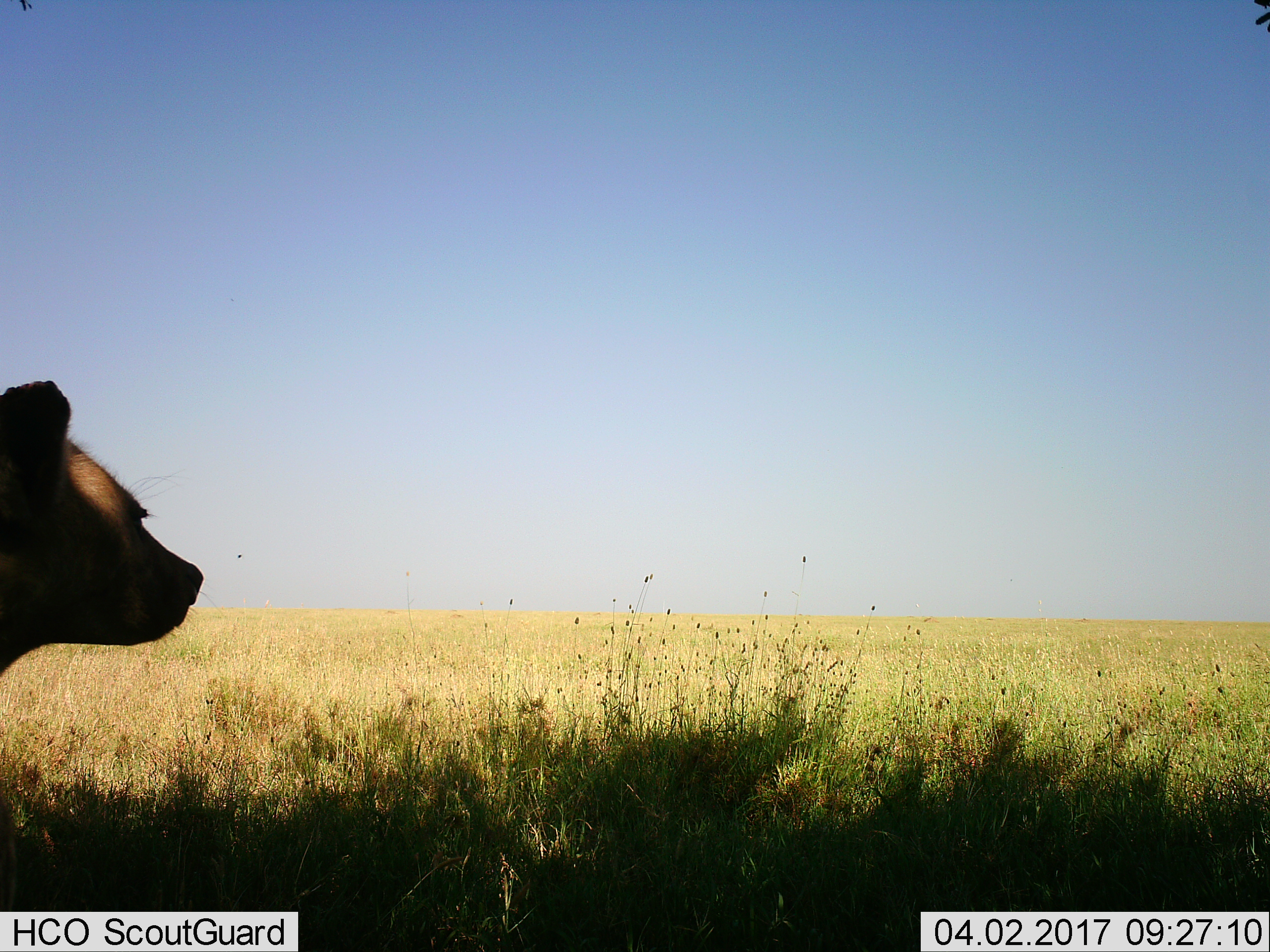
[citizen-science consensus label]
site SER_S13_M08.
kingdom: Animalia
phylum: Chordata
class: Mammalia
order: Carnivora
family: Hyaenidae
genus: Crocuta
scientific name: Crocuta crocuta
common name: spotted hyena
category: hyenaspotted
Hyenaspotted (spotted hyena) (Crocuta crocuta), count 1. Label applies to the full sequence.